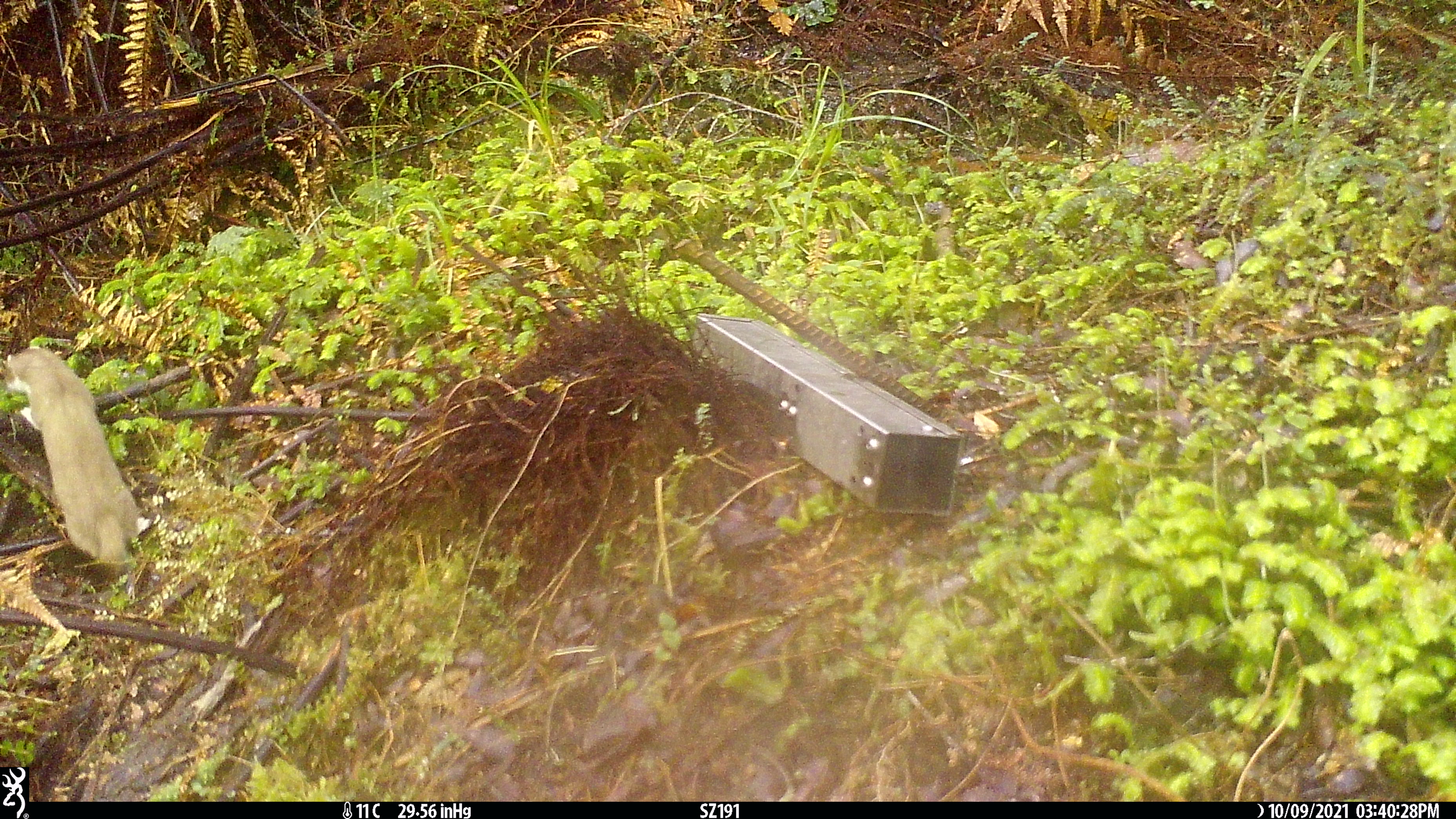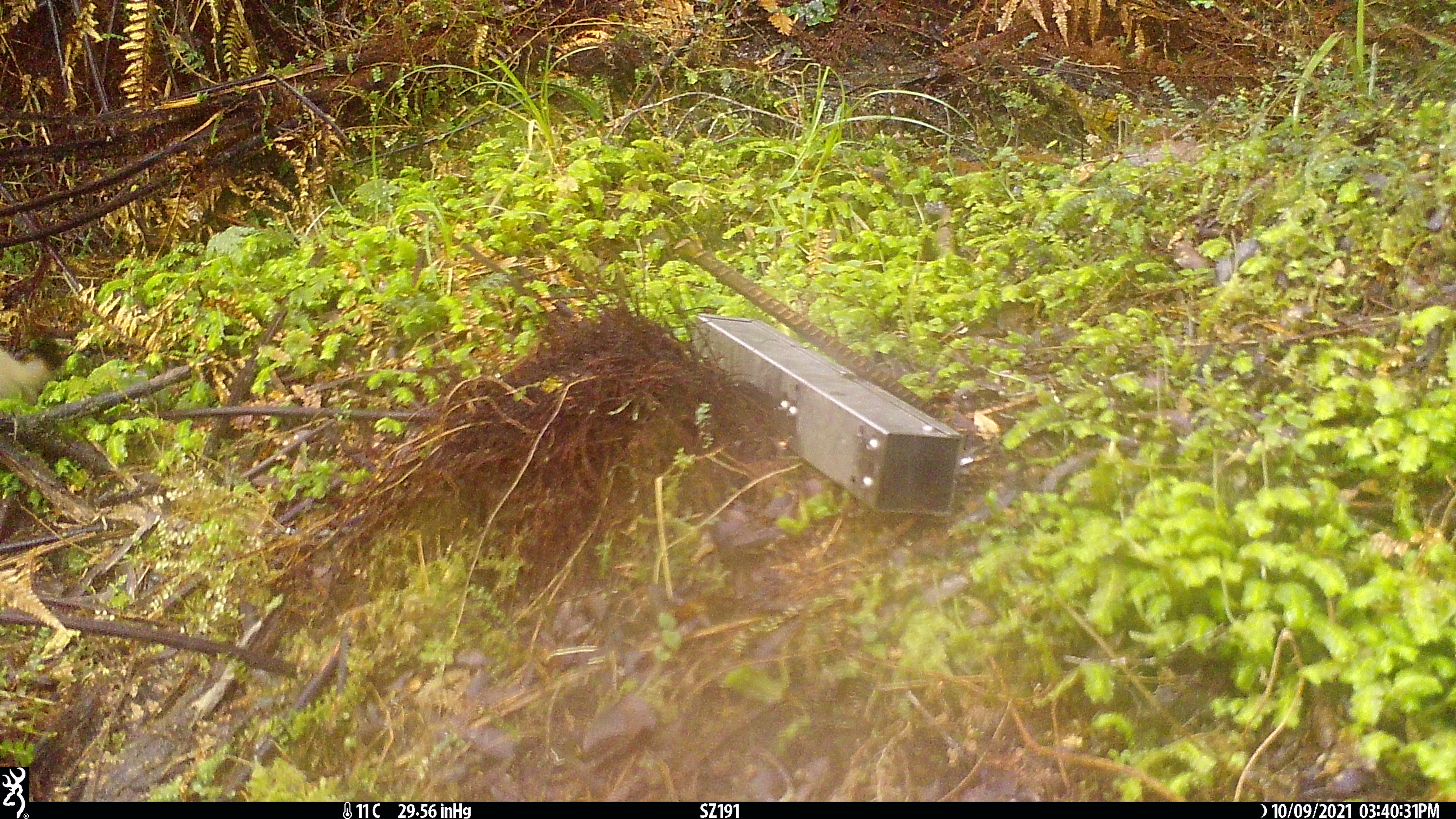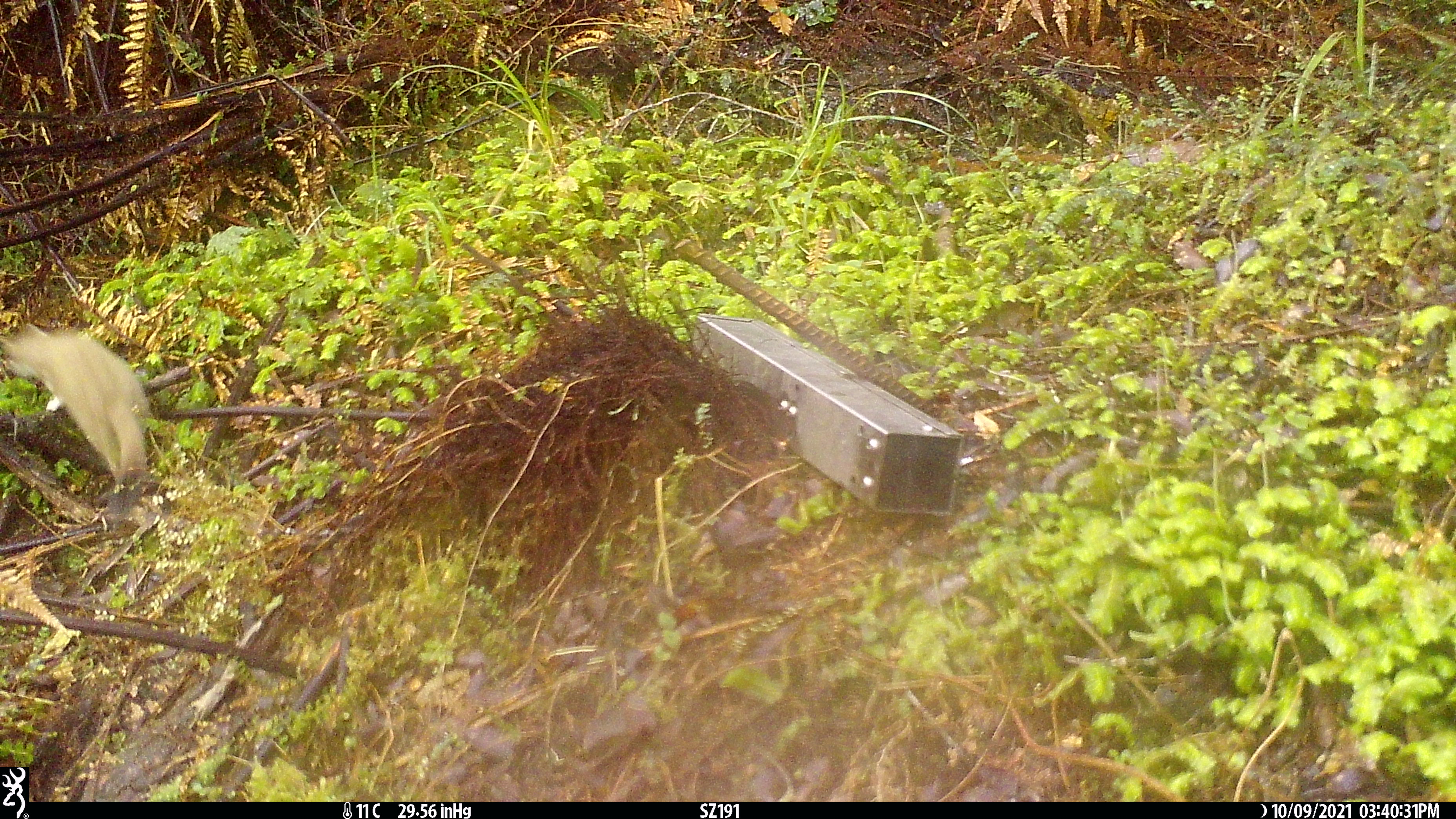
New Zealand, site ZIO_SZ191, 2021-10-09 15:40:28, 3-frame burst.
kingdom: Animalia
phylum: Chordata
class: Mammalia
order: Carnivora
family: Mustelidae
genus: Mustela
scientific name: Mustela erminea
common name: stoat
Stoat (Mustela erminea).